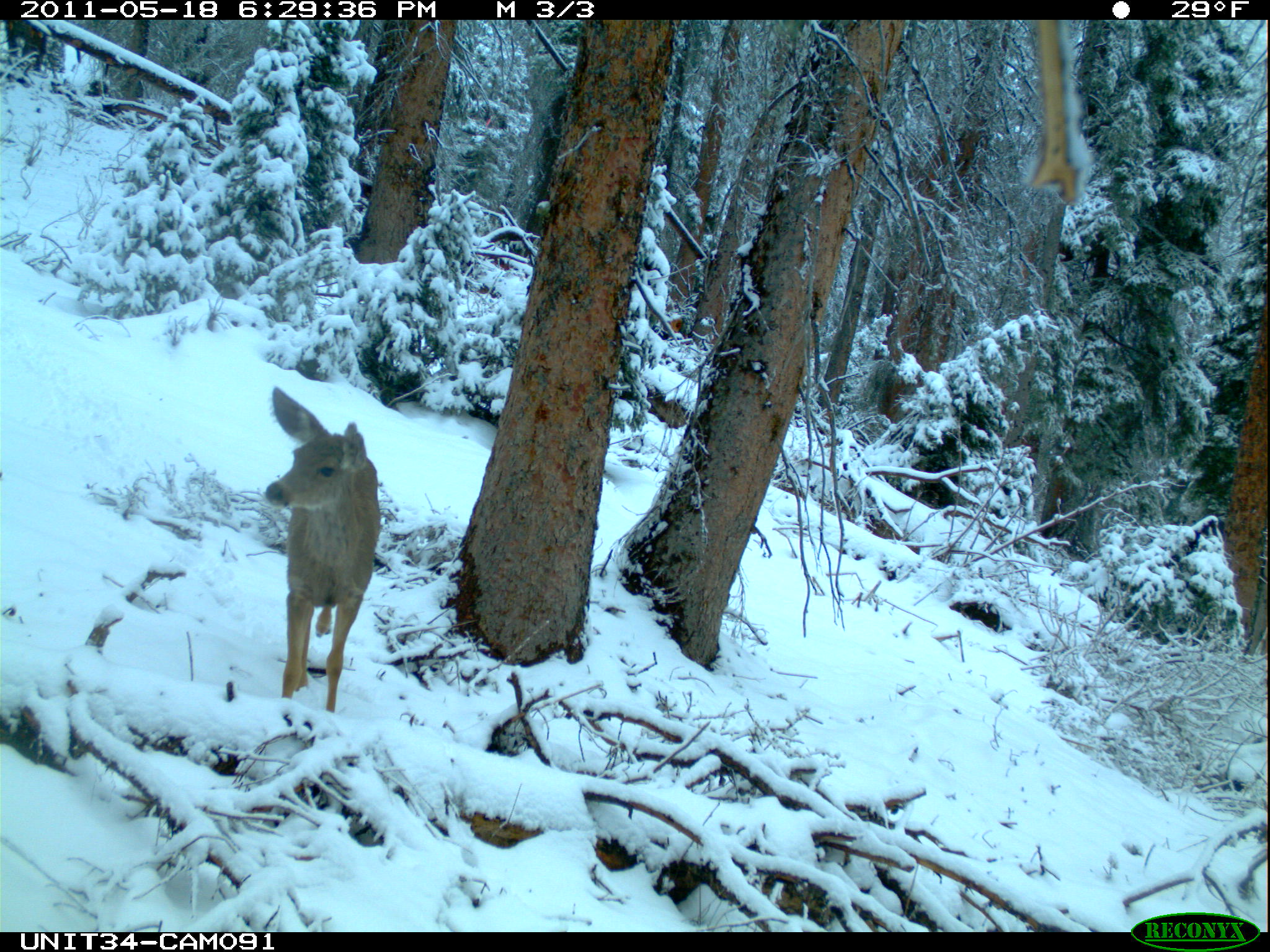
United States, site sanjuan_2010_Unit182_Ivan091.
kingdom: Animalia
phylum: Chordata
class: Mammalia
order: Artiodactyla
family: Cervidae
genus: Odocoileus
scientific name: Odocoileus hemionus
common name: mule deer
Odocoileus hemionus (mule deer).